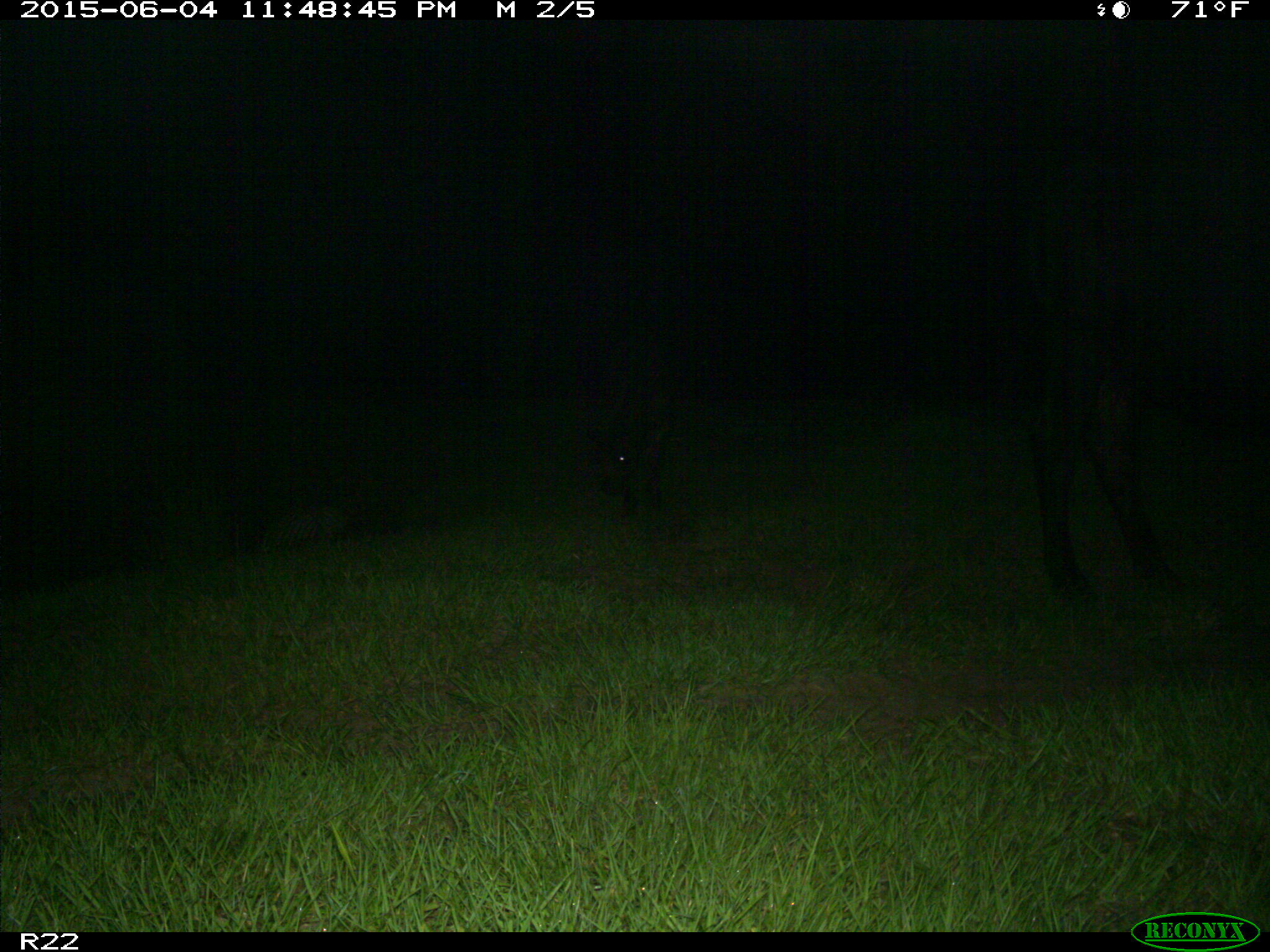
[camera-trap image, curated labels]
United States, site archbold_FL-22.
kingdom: Animalia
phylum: Chordata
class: Mammalia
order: Artiodactyla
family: Bovidae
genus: Bos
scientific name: Bos taurus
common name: domestic cow